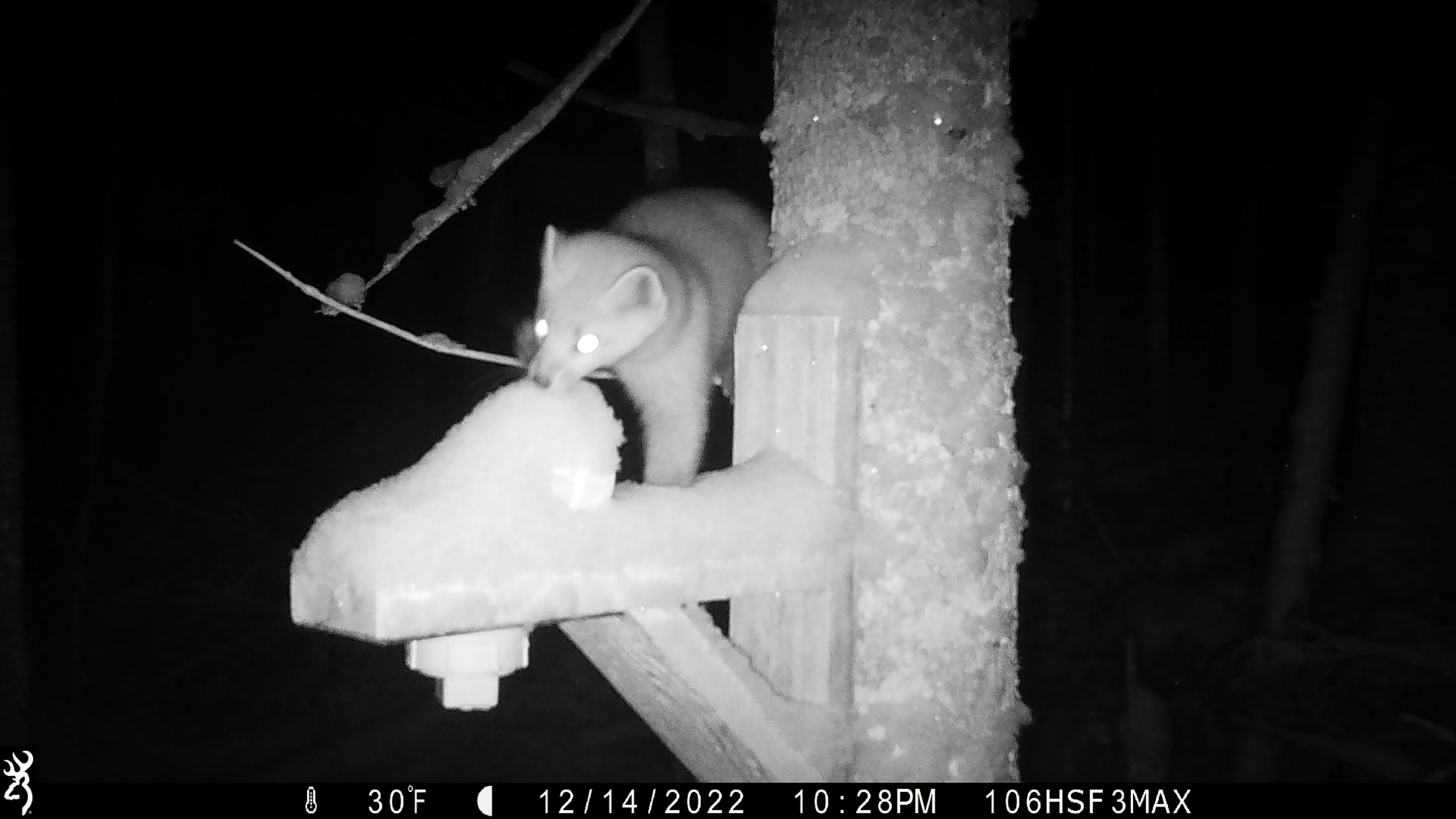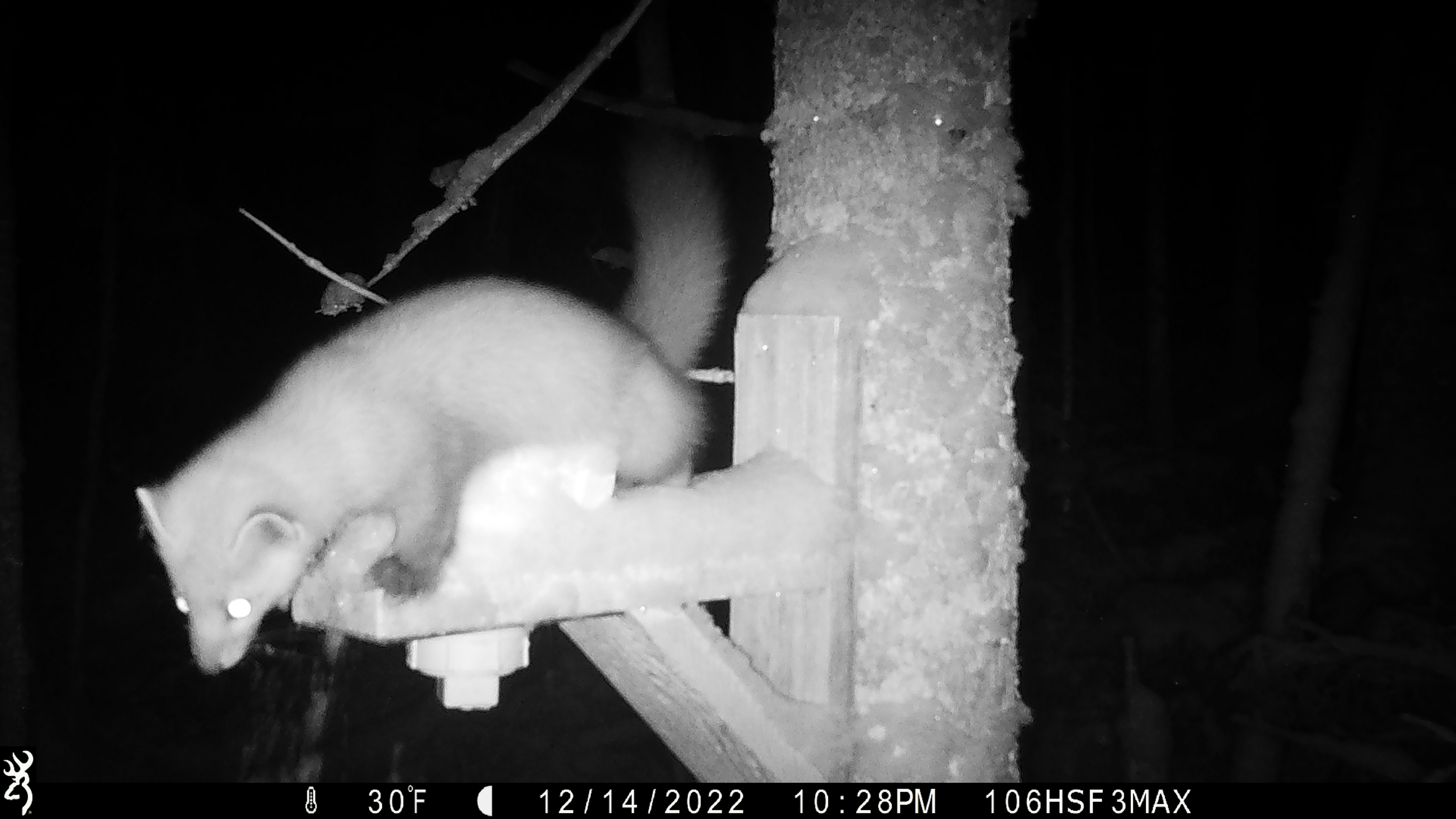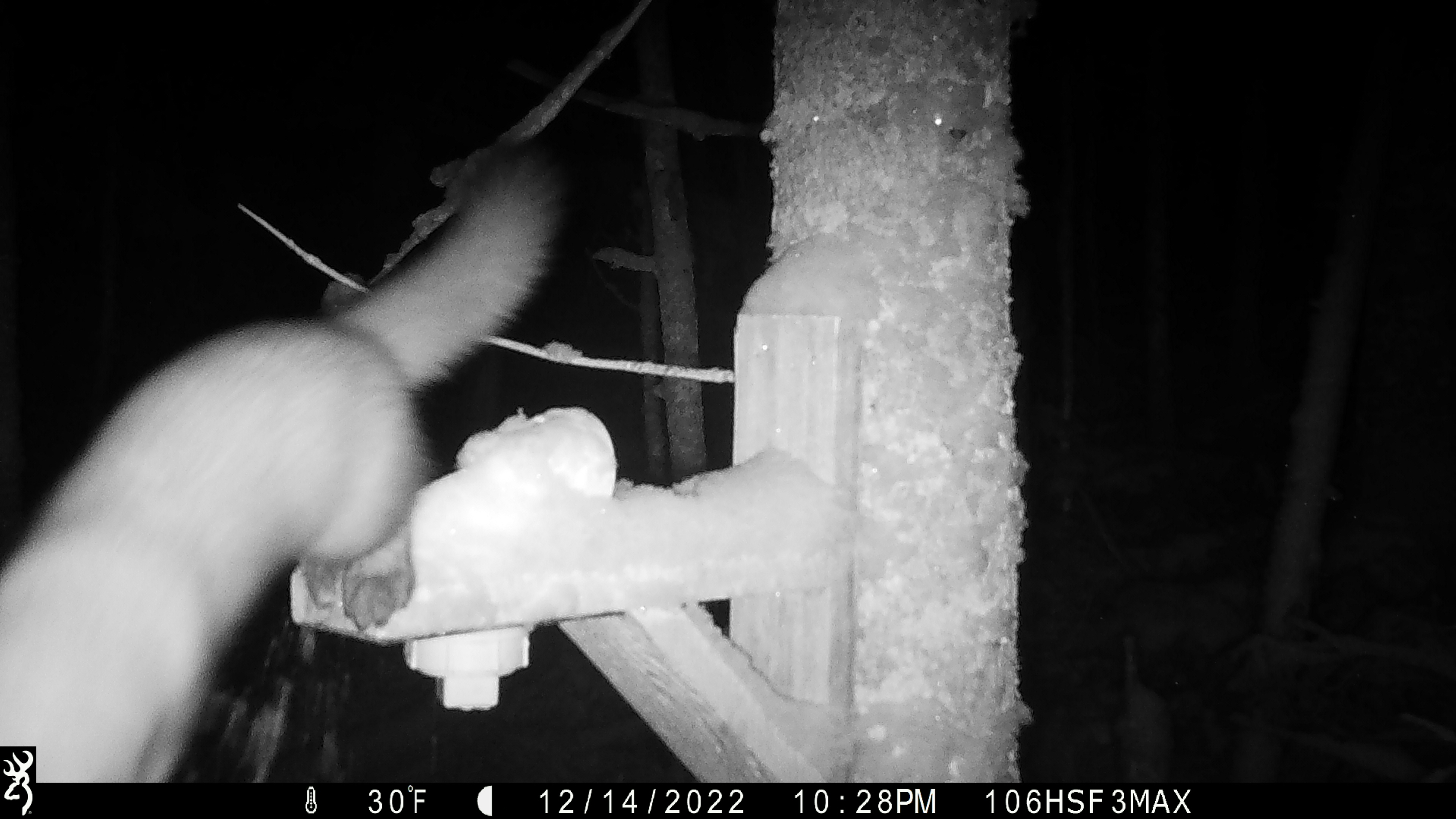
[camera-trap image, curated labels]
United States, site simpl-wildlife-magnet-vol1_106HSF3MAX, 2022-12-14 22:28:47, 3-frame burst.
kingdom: Animalia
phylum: Chordata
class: Mammalia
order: Carnivora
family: Mustelidae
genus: Martes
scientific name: Martes americana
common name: american marten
American marten (Martes americana).